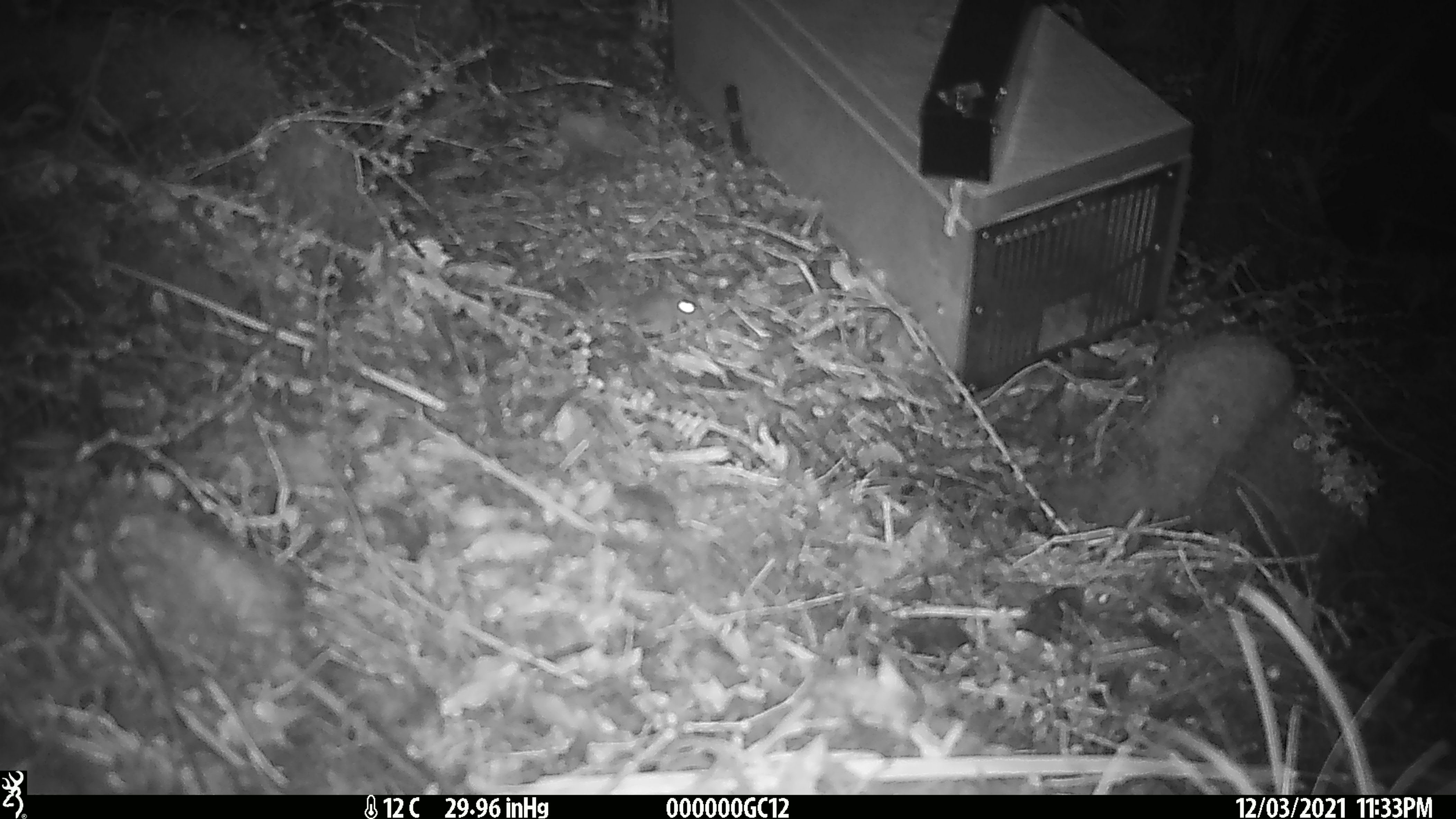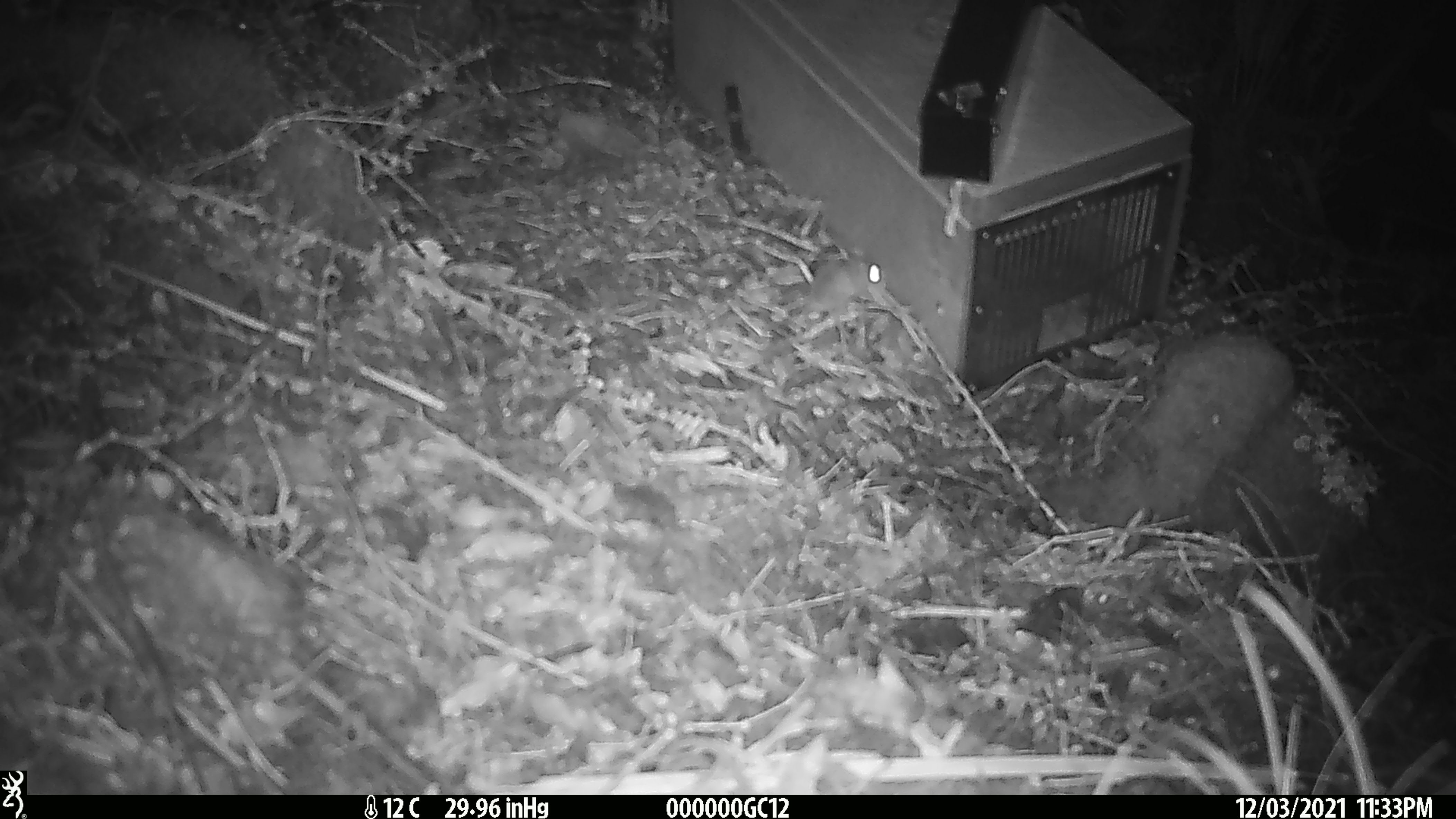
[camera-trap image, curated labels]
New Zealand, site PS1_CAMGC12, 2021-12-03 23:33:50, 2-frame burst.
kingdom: Animalia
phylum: Chordata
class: Mammalia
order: Rodentia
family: Muridae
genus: Mus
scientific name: Mus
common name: mouse